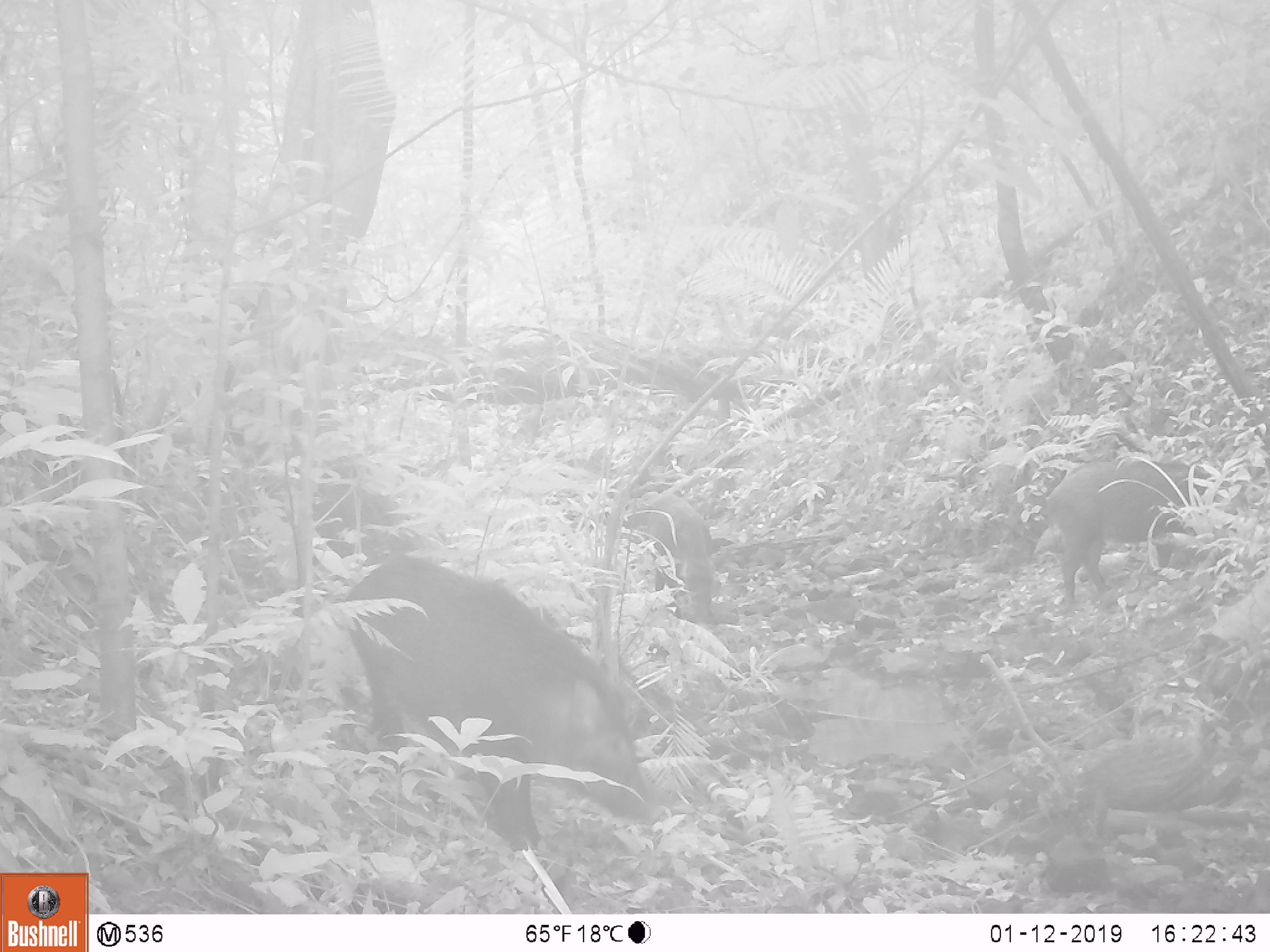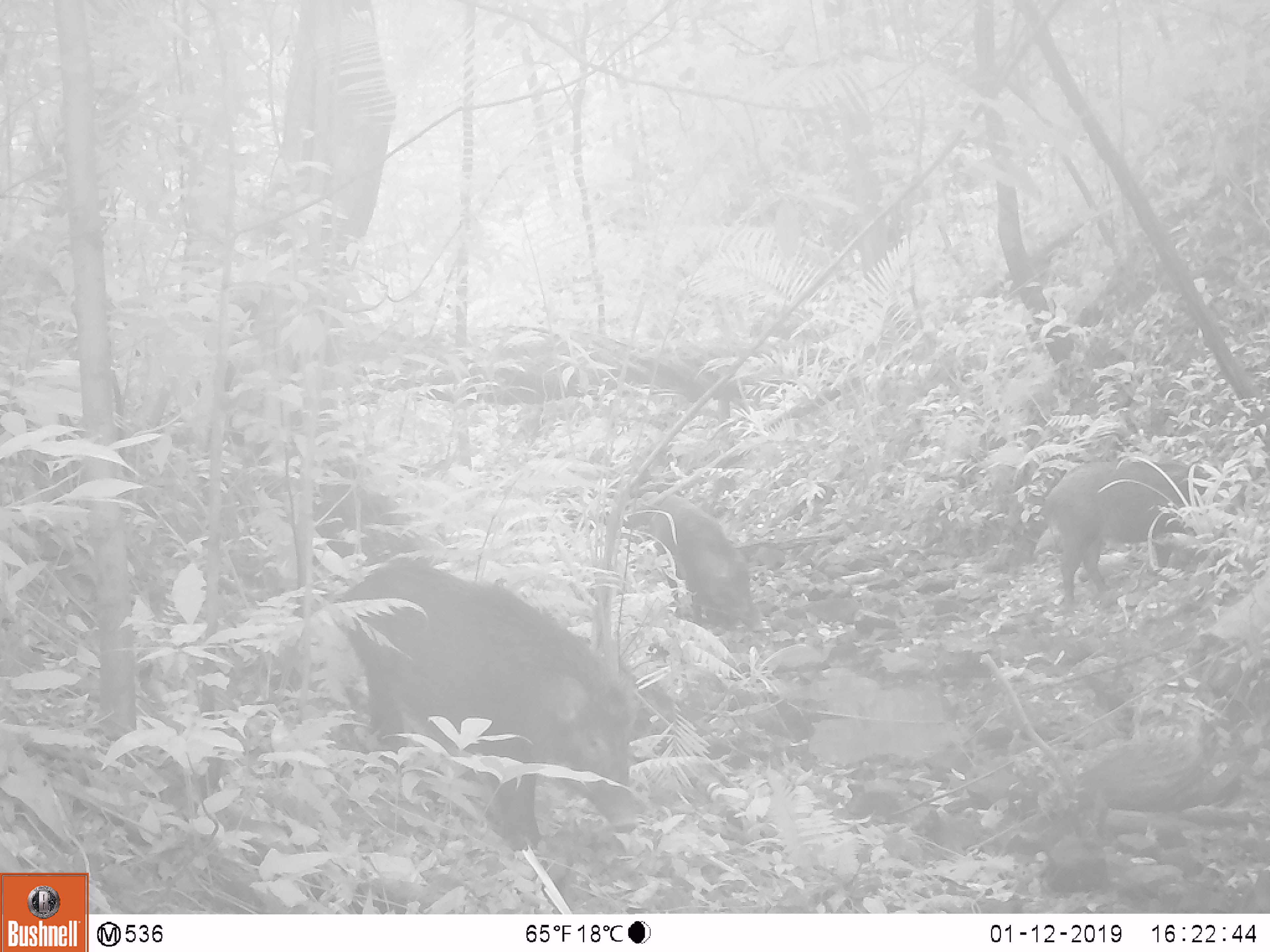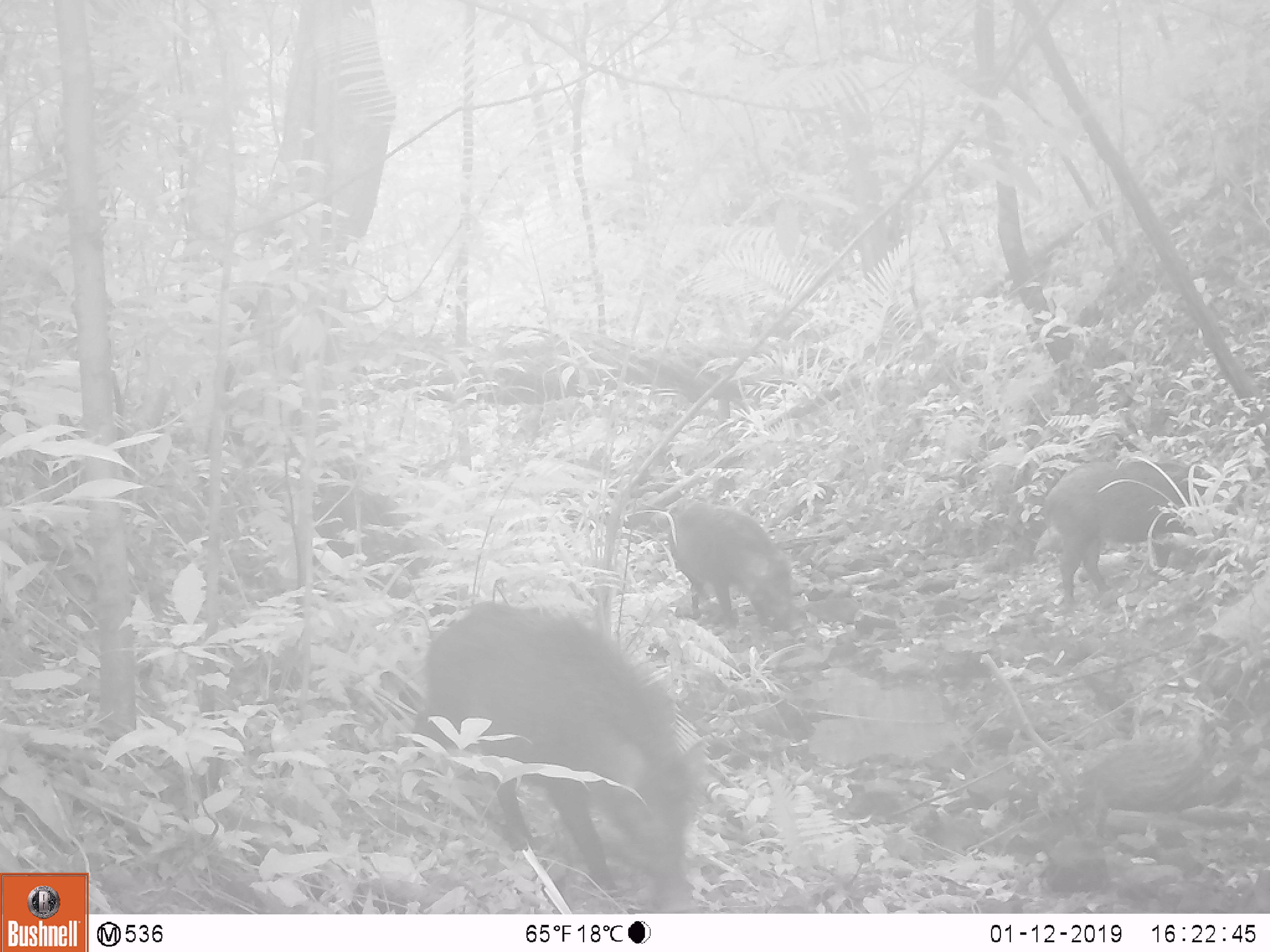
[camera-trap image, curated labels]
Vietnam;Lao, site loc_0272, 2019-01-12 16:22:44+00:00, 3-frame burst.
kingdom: Animalia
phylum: Chordata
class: Mammalia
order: Artiodactyla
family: Suidae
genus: Sus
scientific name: Sus scrofa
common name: eurasian wild pig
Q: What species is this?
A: Eurasian wild pig (Sus scrofa).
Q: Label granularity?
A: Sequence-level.